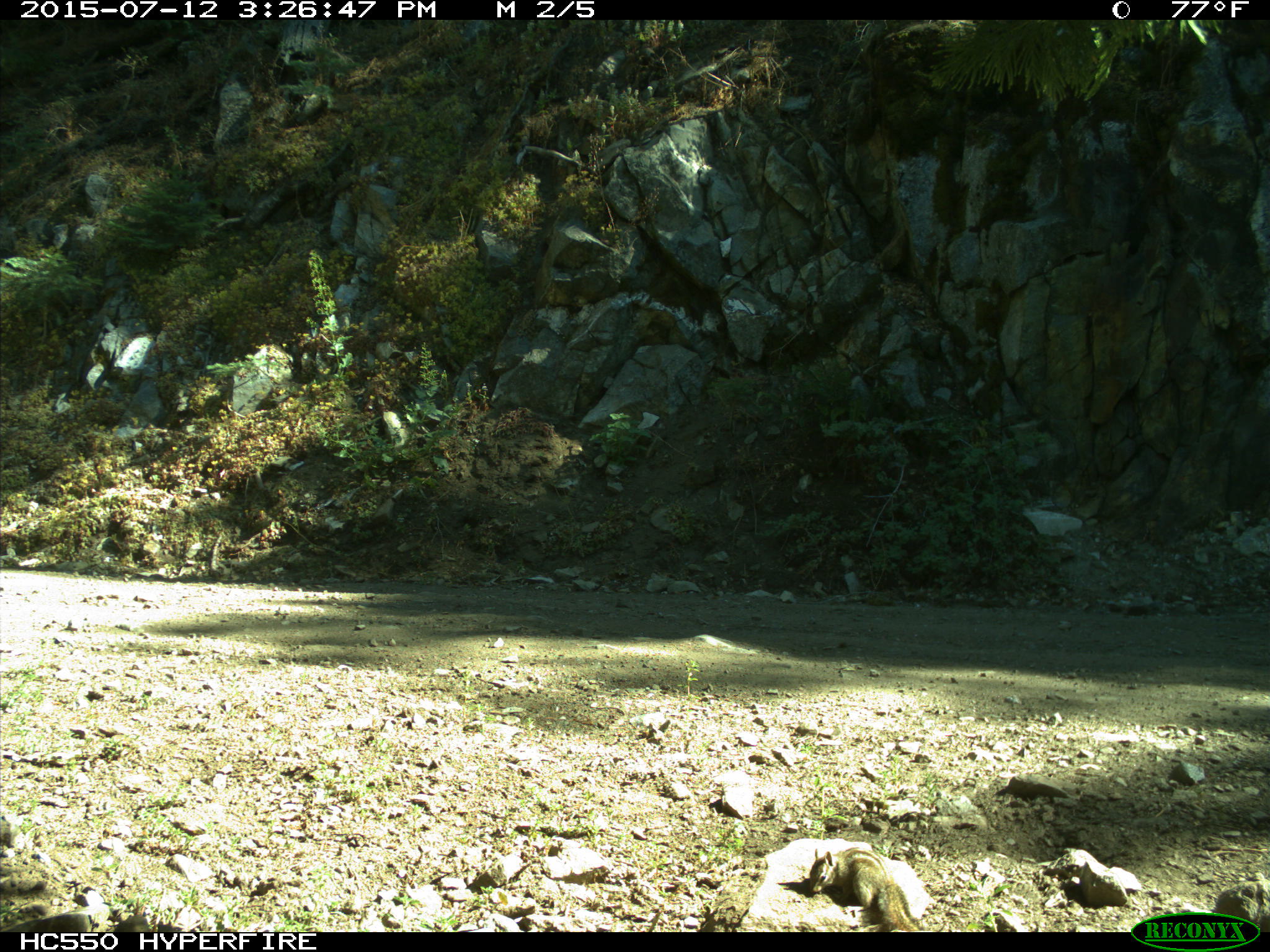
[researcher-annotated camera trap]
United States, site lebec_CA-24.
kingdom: Animalia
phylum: Chordata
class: Mammalia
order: Rodentia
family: Sciuridae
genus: Tamias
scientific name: Tamias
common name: chipmunk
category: unidentified chipmunk